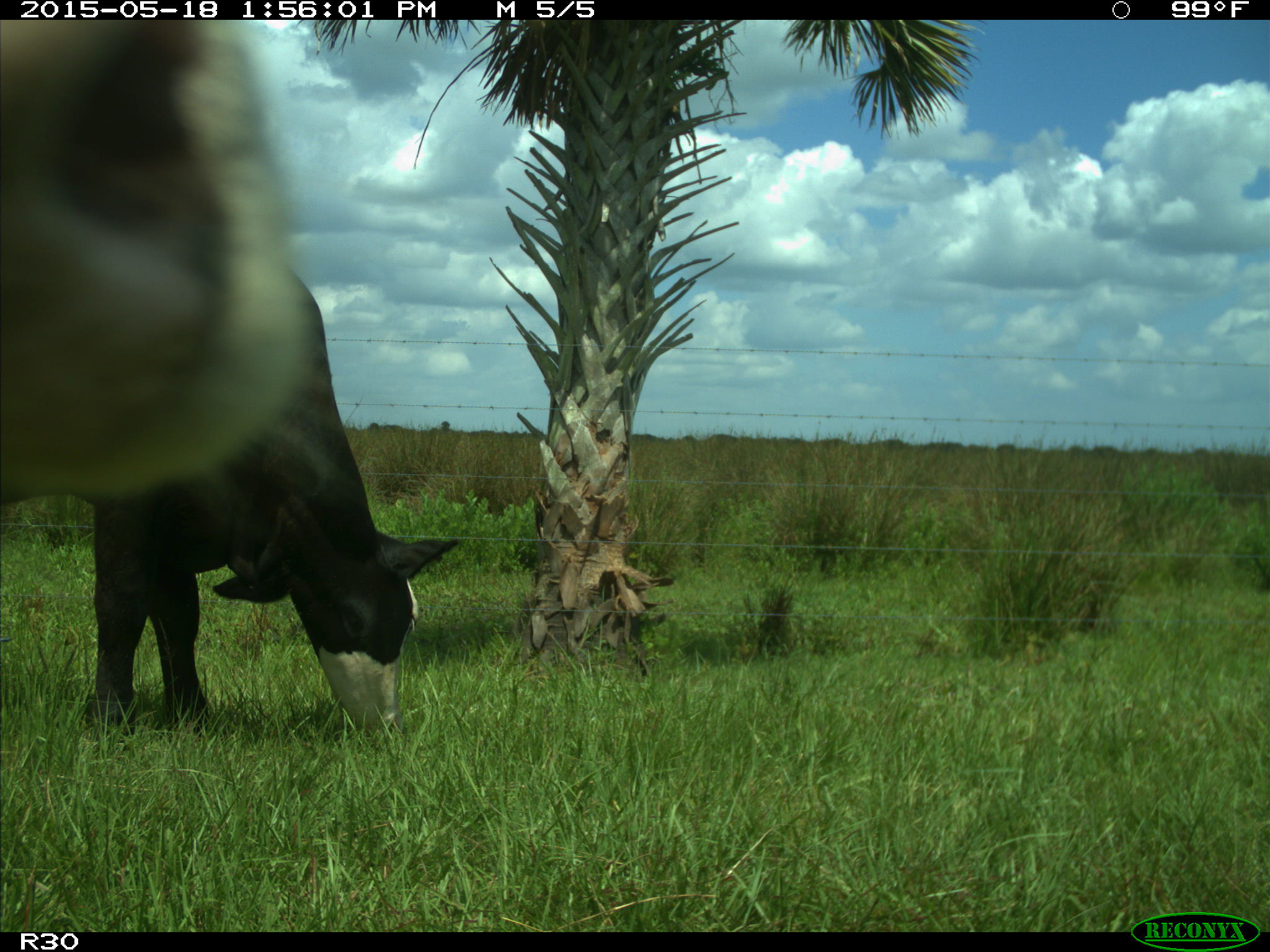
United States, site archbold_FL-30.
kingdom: Animalia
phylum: Chordata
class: Mammalia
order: Artiodactyla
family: Bovidae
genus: Bos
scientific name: Bos taurus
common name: domestic cow